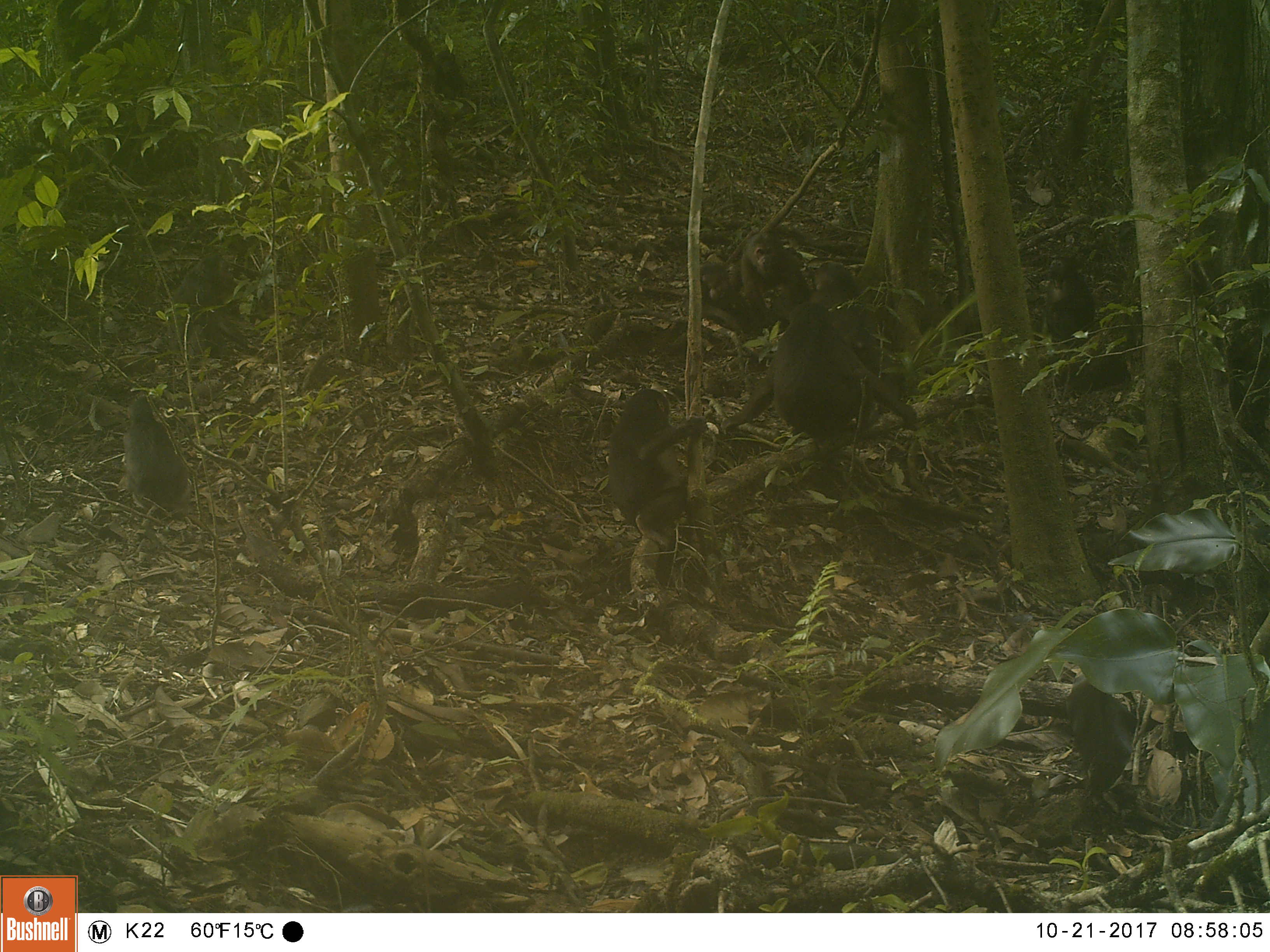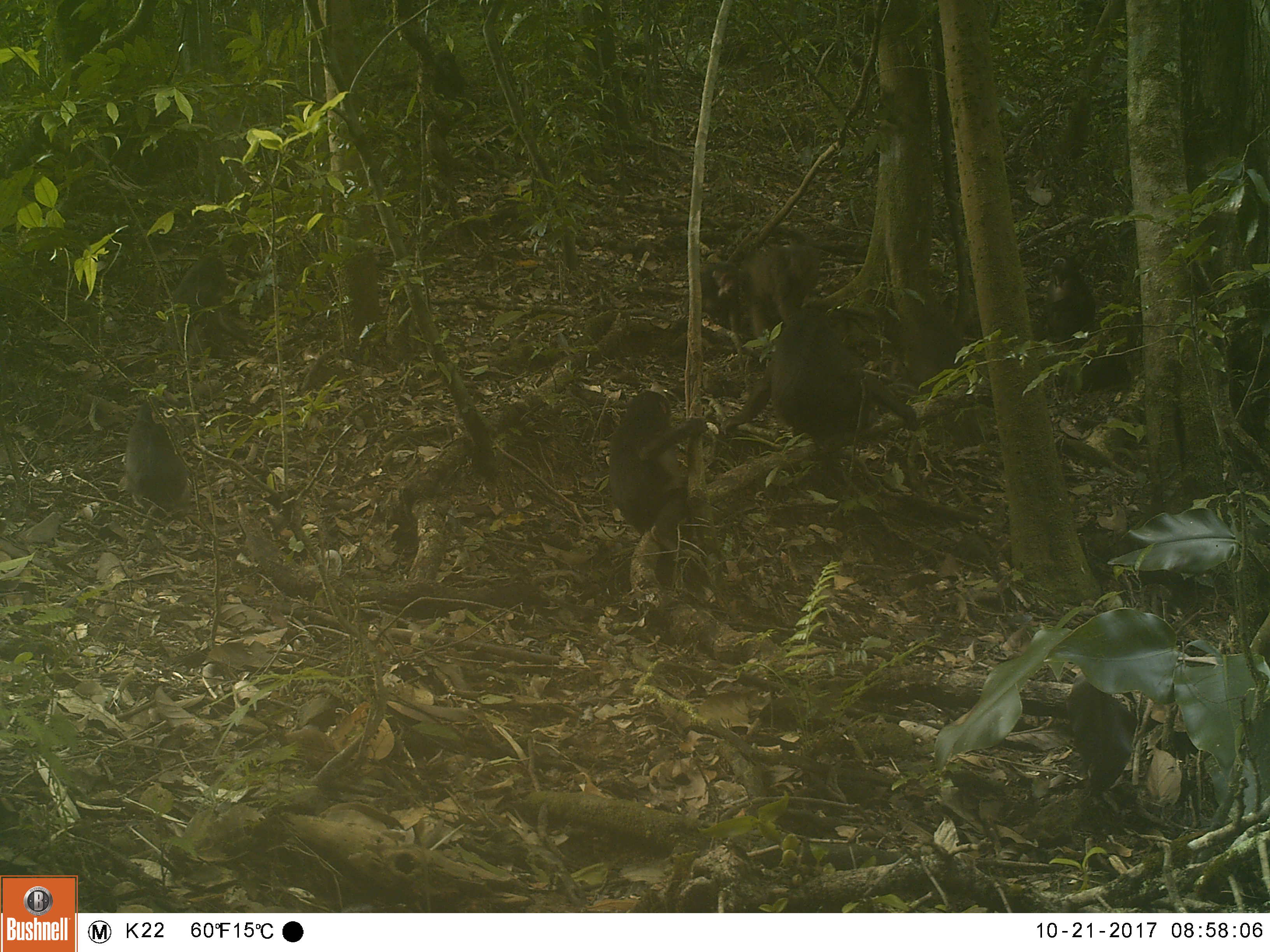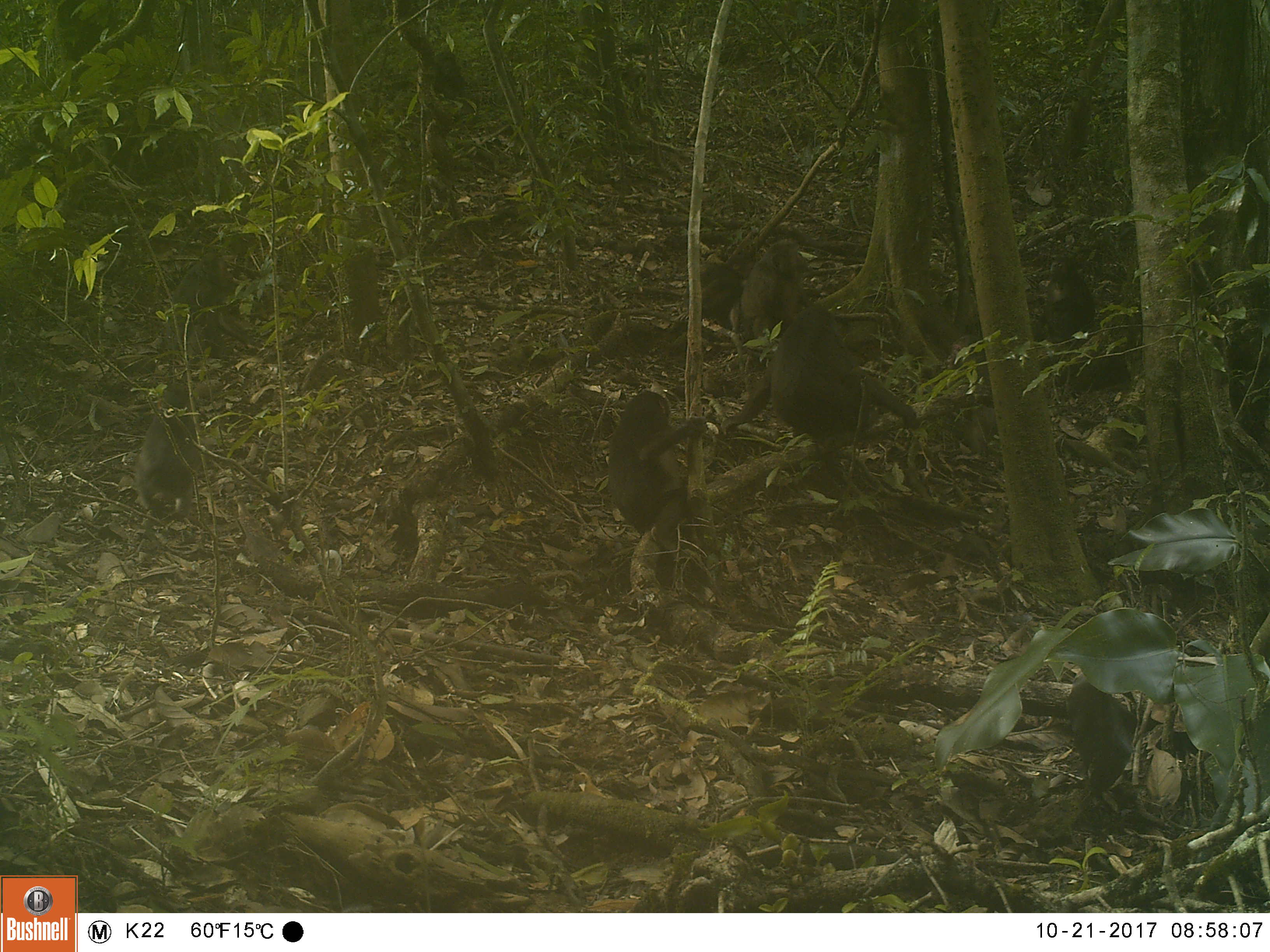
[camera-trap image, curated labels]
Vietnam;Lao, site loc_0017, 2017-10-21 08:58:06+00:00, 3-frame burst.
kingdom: Animalia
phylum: Chordata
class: Mammalia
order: Primates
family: Cercopithecidae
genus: Macaca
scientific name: Macaca arctoides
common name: stump-tailed macaque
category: stump tailed macaque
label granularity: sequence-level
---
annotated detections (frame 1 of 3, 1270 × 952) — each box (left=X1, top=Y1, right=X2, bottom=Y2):
stump tailed macaque: (left=721, top=302, right=918, bottom=432); (left=608, top=389, right=707, bottom=550); (left=167, top=250, right=249, bottom=359); (left=123, top=395, right=189, bottom=517); (left=740, top=231, right=809, bottom=327); (left=1044, top=257, right=1097, bottom=347); (left=692, top=261, right=754, bottom=333); (left=808, top=261, right=861, bottom=306)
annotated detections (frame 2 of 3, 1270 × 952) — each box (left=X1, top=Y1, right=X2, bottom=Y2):
stump tailed macaque: (left=719, top=302, right=929, bottom=437); (left=608, top=390, right=709, bottom=555); (left=171, top=254, right=255, bottom=359); (left=125, top=399, right=195, bottom=518); (left=737, top=243, right=822, bottom=338); (left=1034, top=256, right=1096, bottom=346); (left=701, top=261, right=742, bottom=330)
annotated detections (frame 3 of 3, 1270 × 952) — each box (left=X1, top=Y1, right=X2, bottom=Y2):
stump tailed macaque: (left=719, top=302, right=929, bottom=437); (left=608, top=390, right=707, bottom=555); (left=171, top=254, right=255, bottom=359); (left=125, top=399, right=195, bottom=518); (left=737, top=243, right=822, bottom=338); (left=1034, top=256, right=1096, bottom=346); (left=701, top=261, right=742, bottom=330)